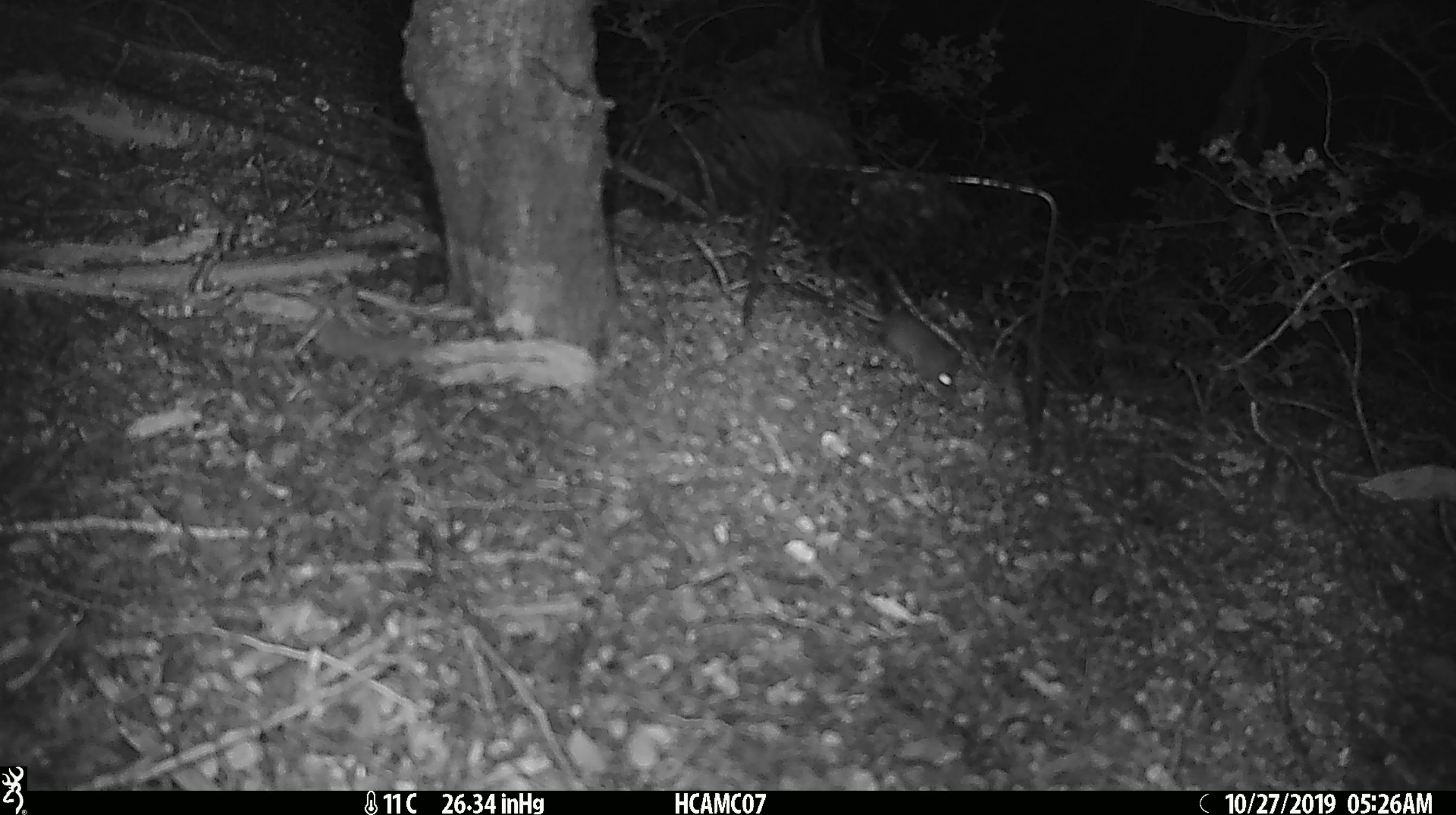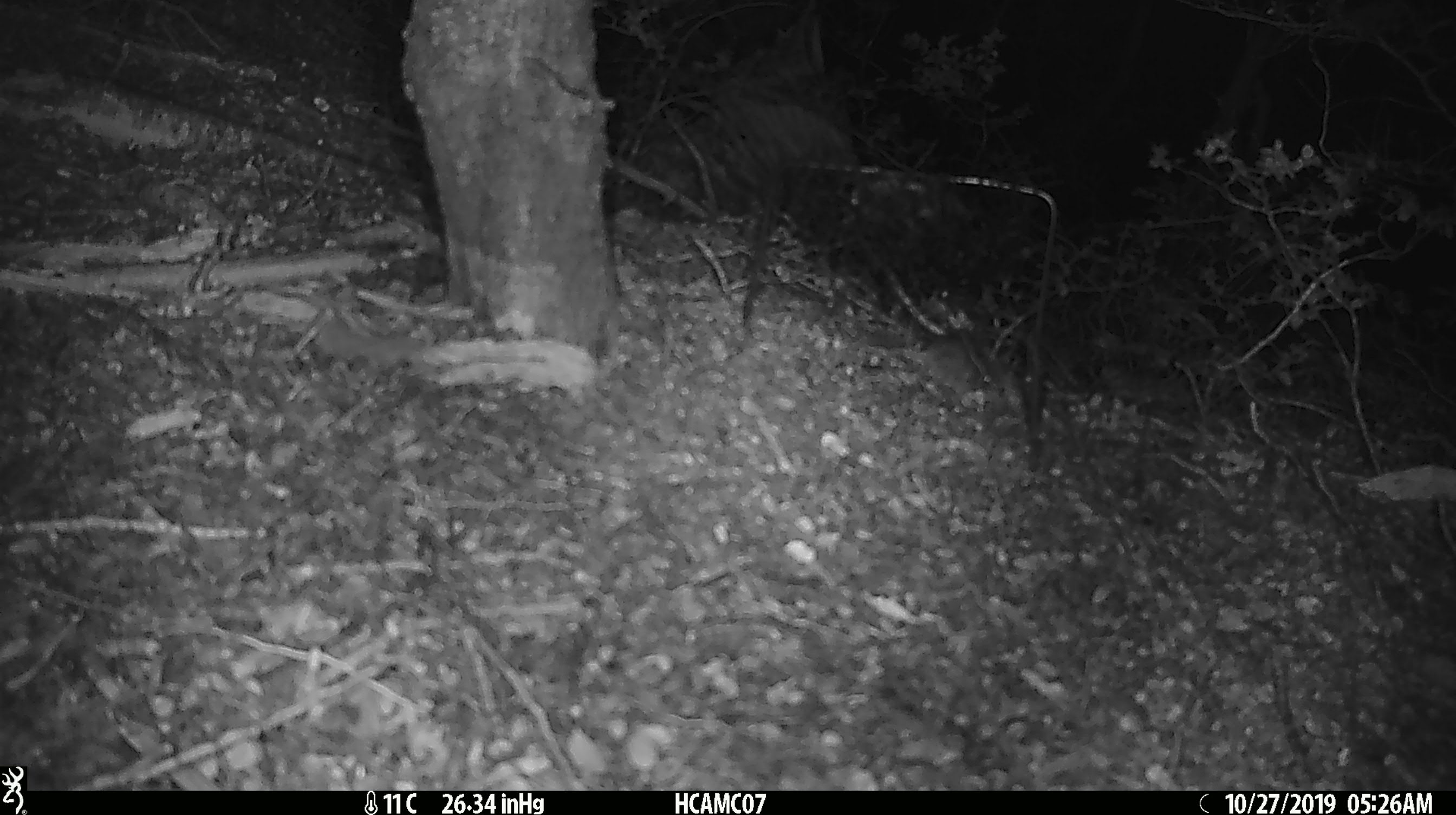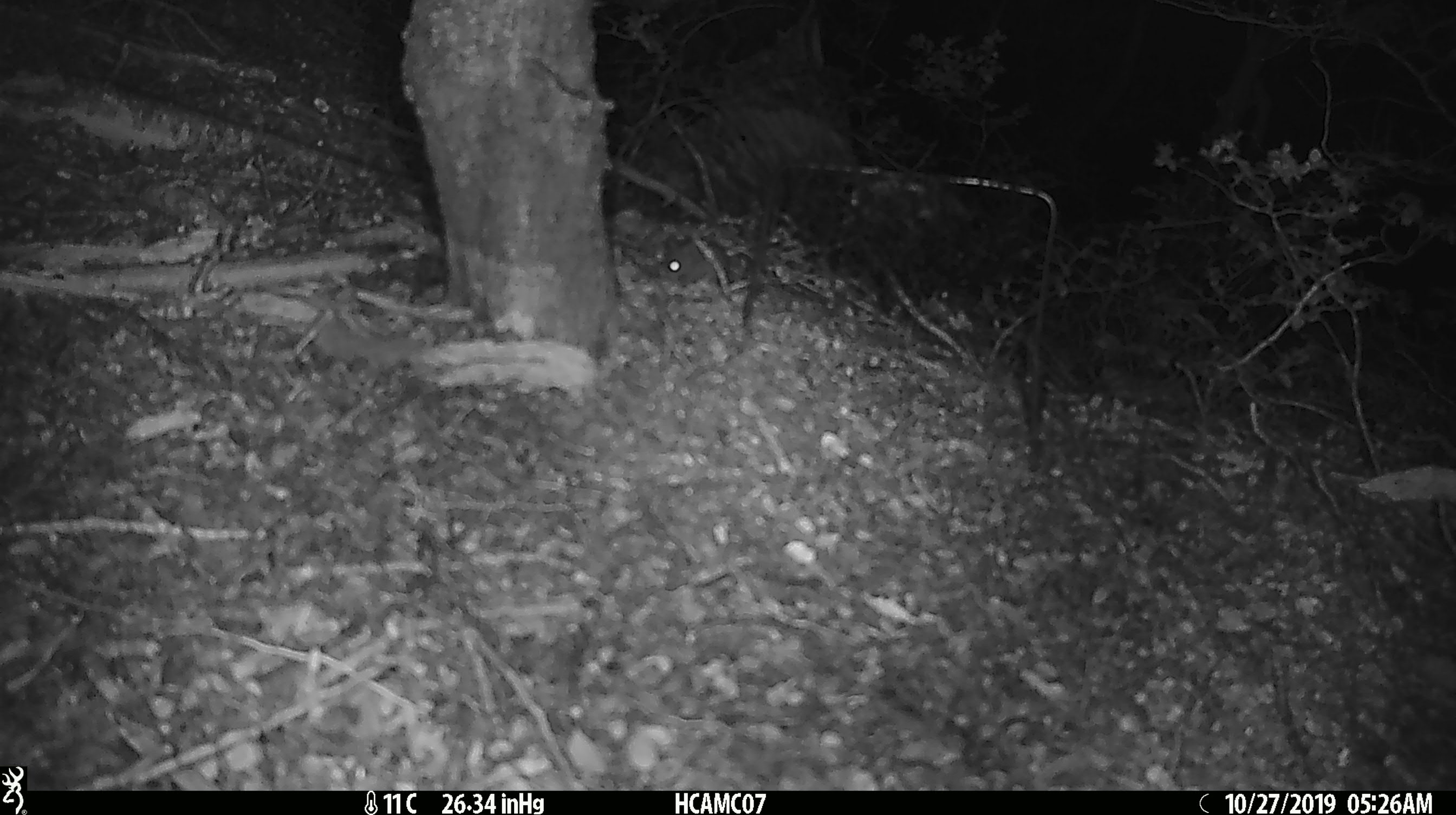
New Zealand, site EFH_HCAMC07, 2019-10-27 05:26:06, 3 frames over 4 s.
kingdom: Animalia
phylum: Chordata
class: Mammalia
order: Rodentia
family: Muridae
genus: Mus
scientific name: Mus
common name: mouse